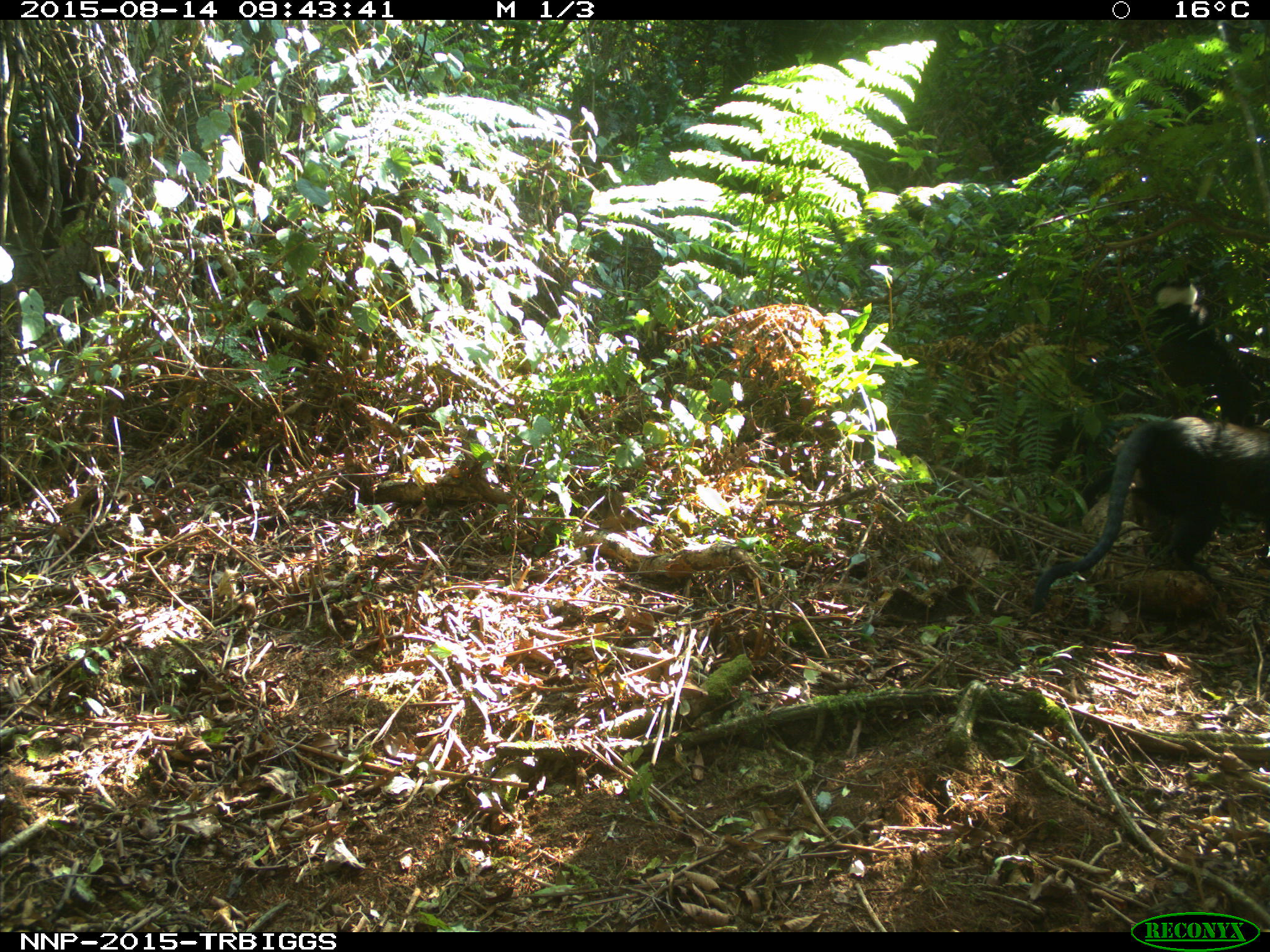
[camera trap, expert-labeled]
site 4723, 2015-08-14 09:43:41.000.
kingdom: Animalia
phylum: Chordata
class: Mammalia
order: Primates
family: Cercopithecidae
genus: Allochrocebus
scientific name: Allochrocebus lhoesti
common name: l'hoest's monkey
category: cercopithecus lhoesti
Cercopithecus lhoesti (l'hoest's monkey) (Allochrocebus lhoesti), count 2.